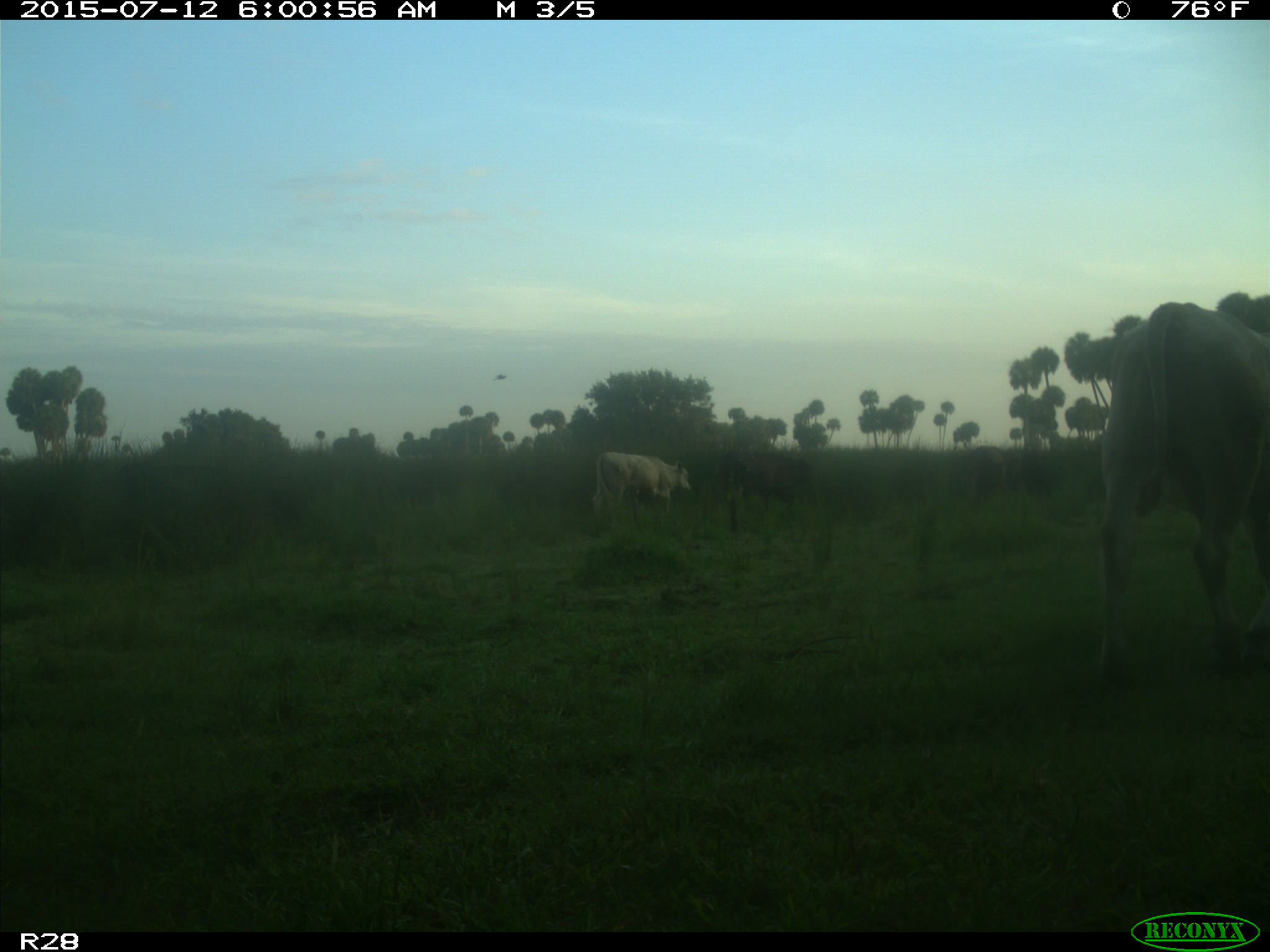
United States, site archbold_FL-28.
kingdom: Animalia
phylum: Chordata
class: Mammalia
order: Artiodactyla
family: Bovidae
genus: Bos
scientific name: Bos taurus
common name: domestic cow